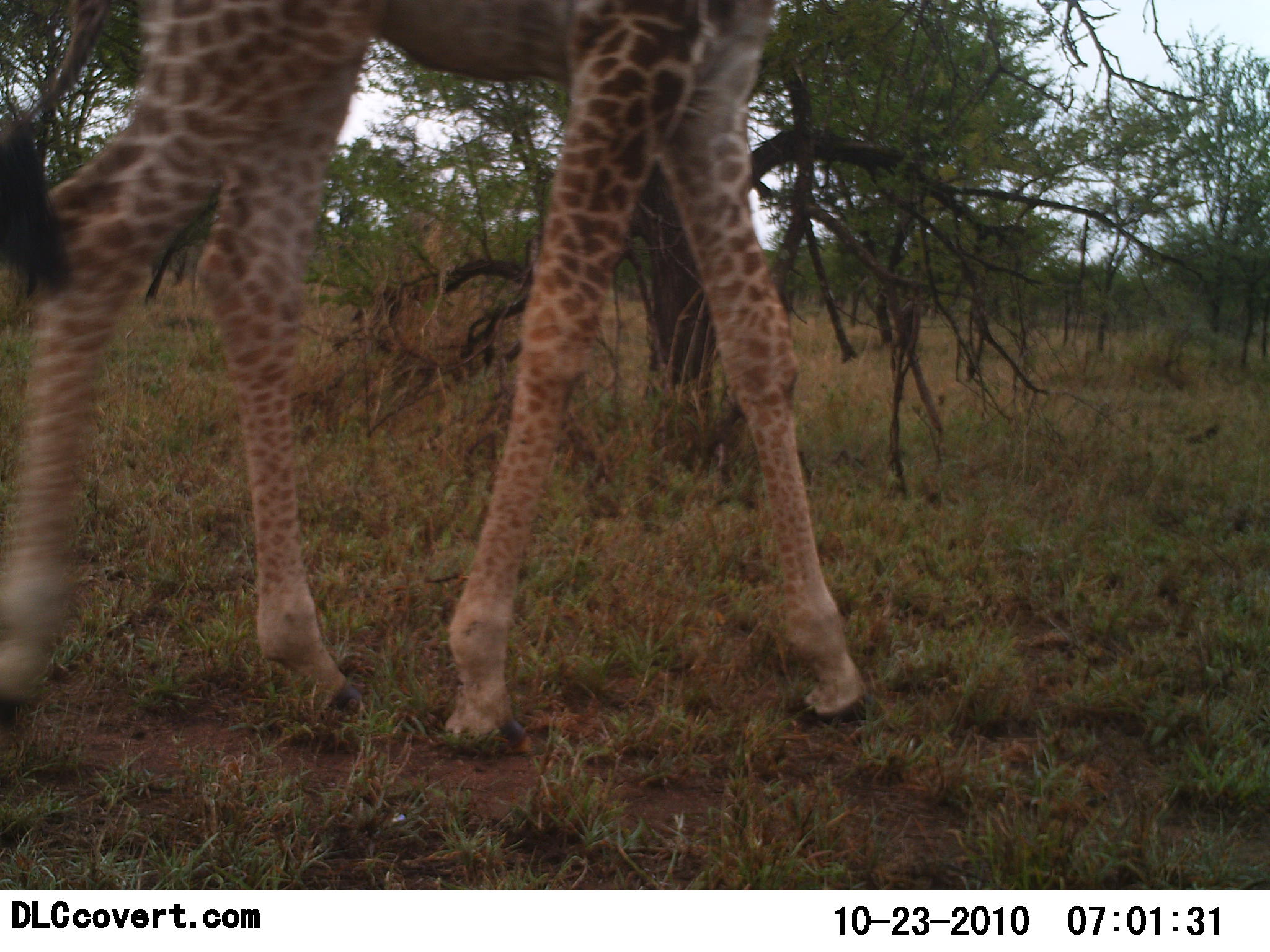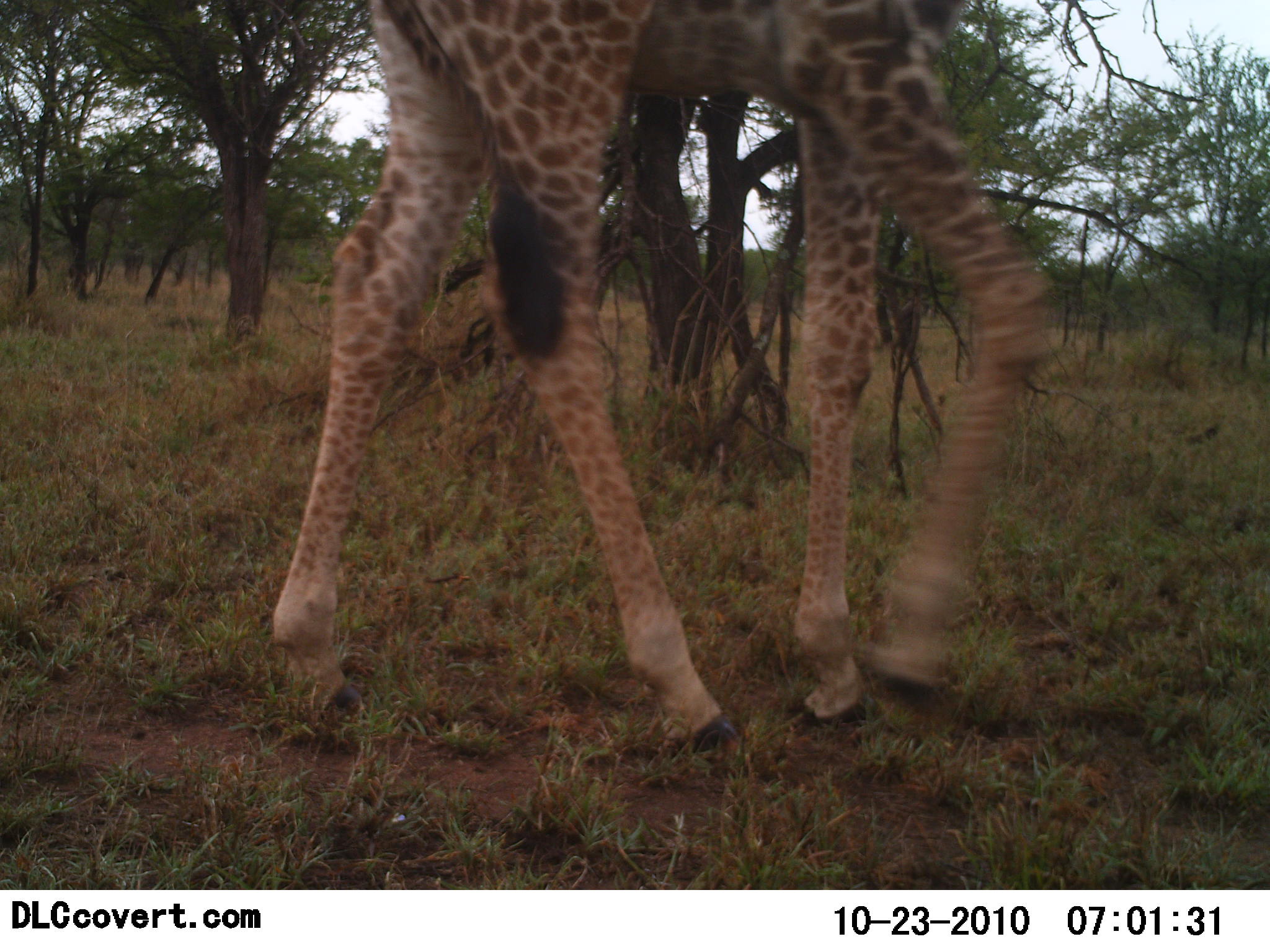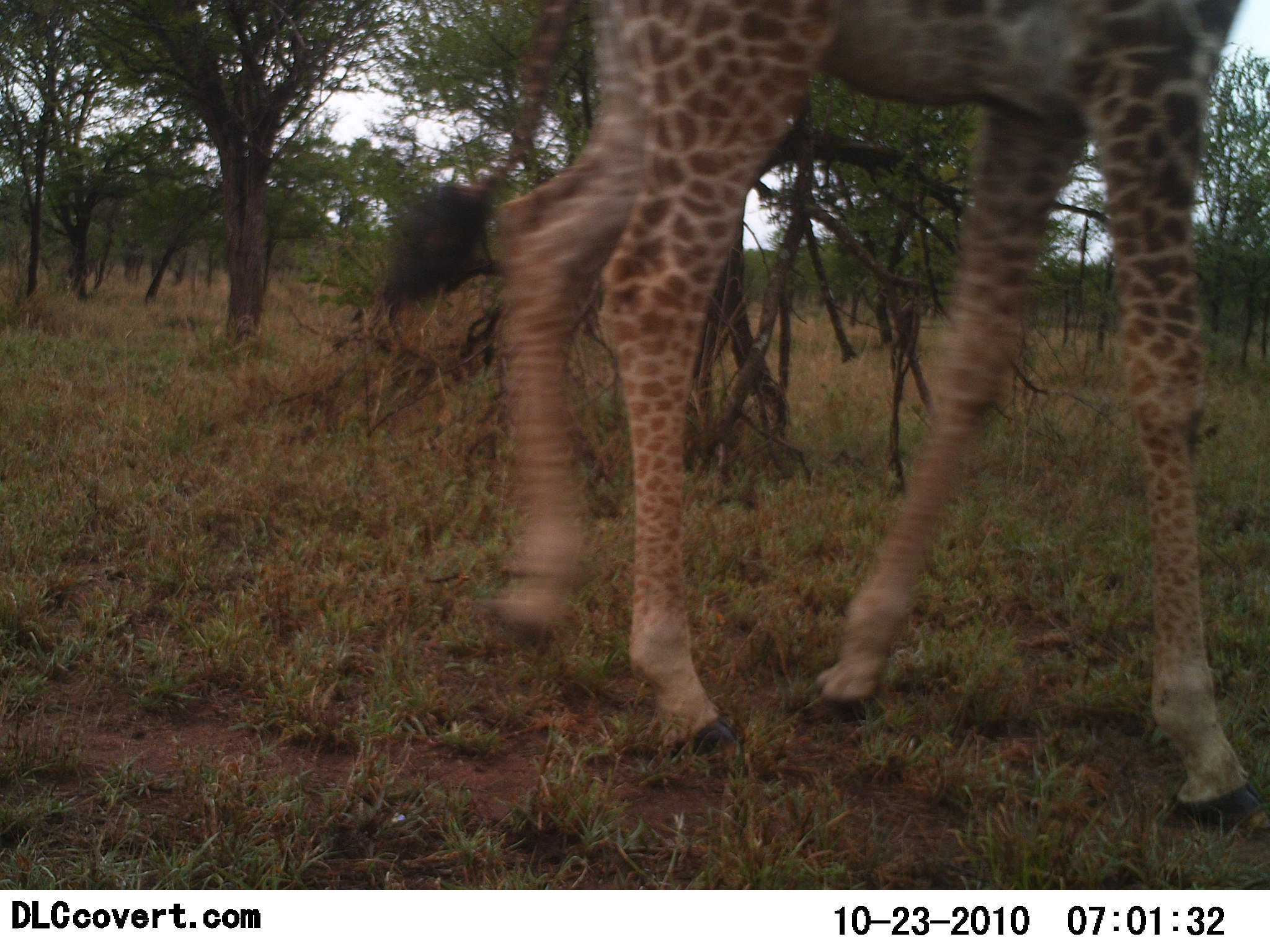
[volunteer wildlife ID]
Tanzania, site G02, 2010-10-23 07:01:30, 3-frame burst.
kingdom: Animalia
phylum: Chordata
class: Mammalia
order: Artiodactyla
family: Giraffidae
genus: Giraffa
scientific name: Giraffa camelopardalis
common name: giraffe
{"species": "giraffe (Giraffa camelopardalis)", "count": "1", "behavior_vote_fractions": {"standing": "8%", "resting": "0%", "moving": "100%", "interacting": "0%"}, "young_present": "0%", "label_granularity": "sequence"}